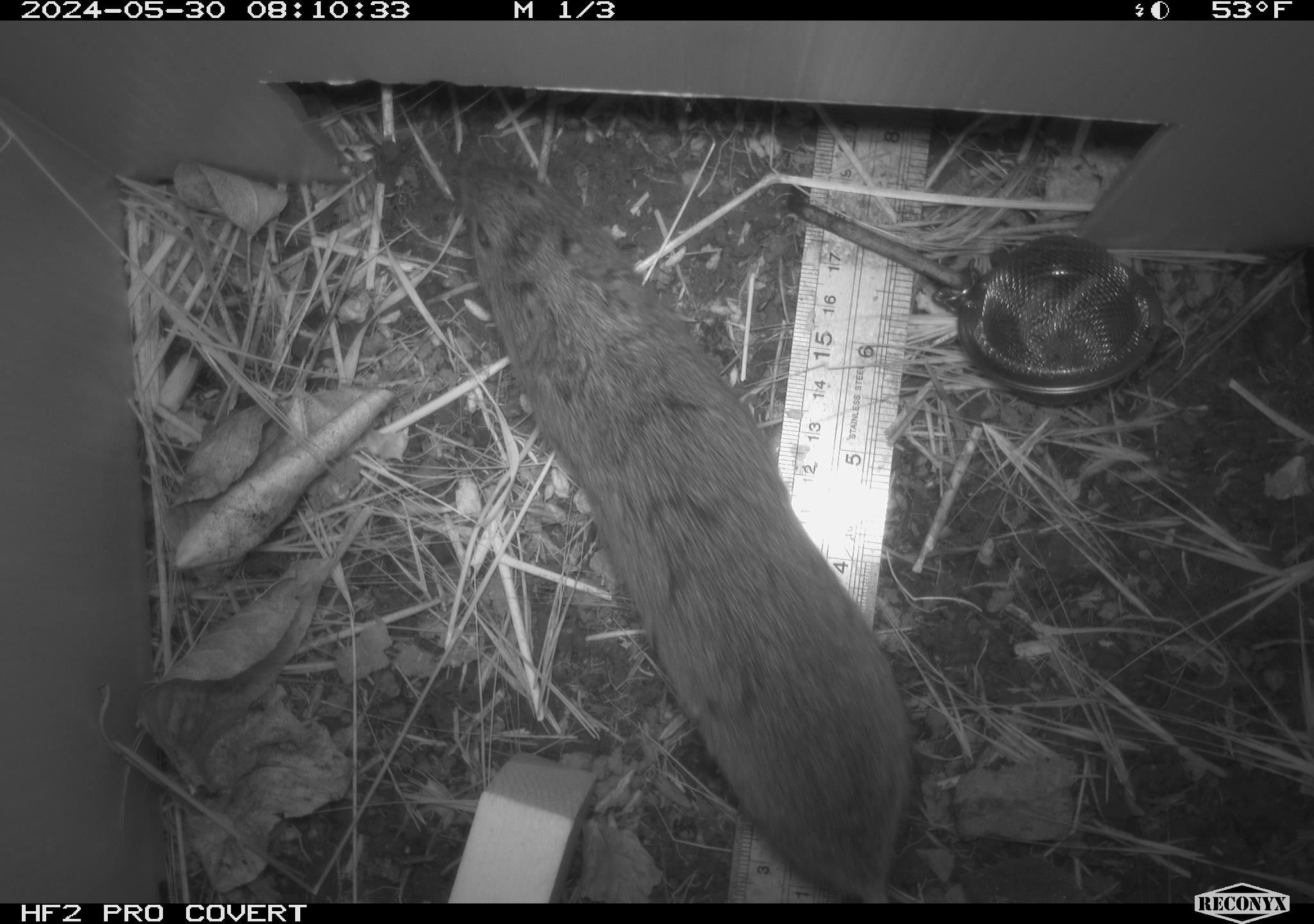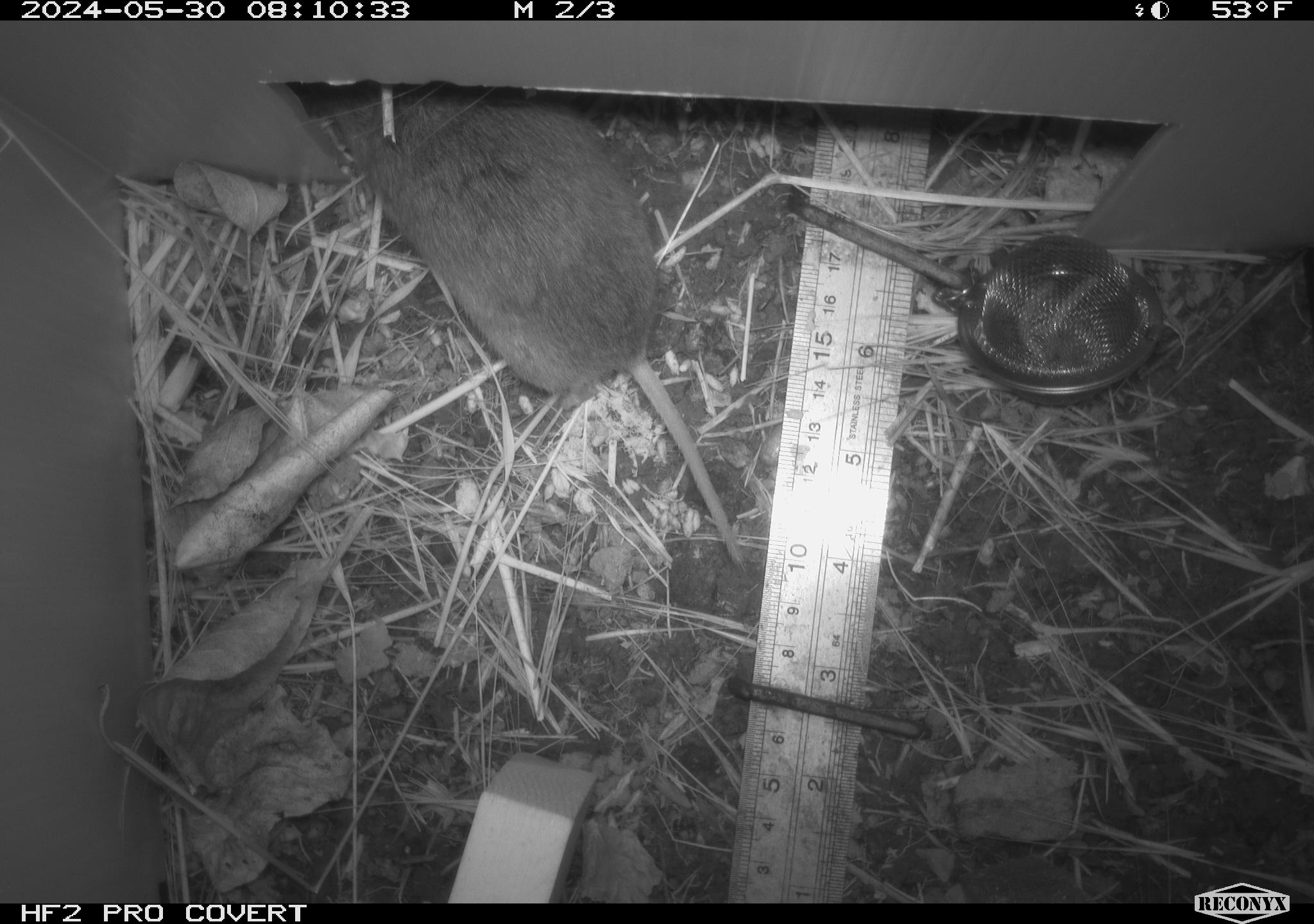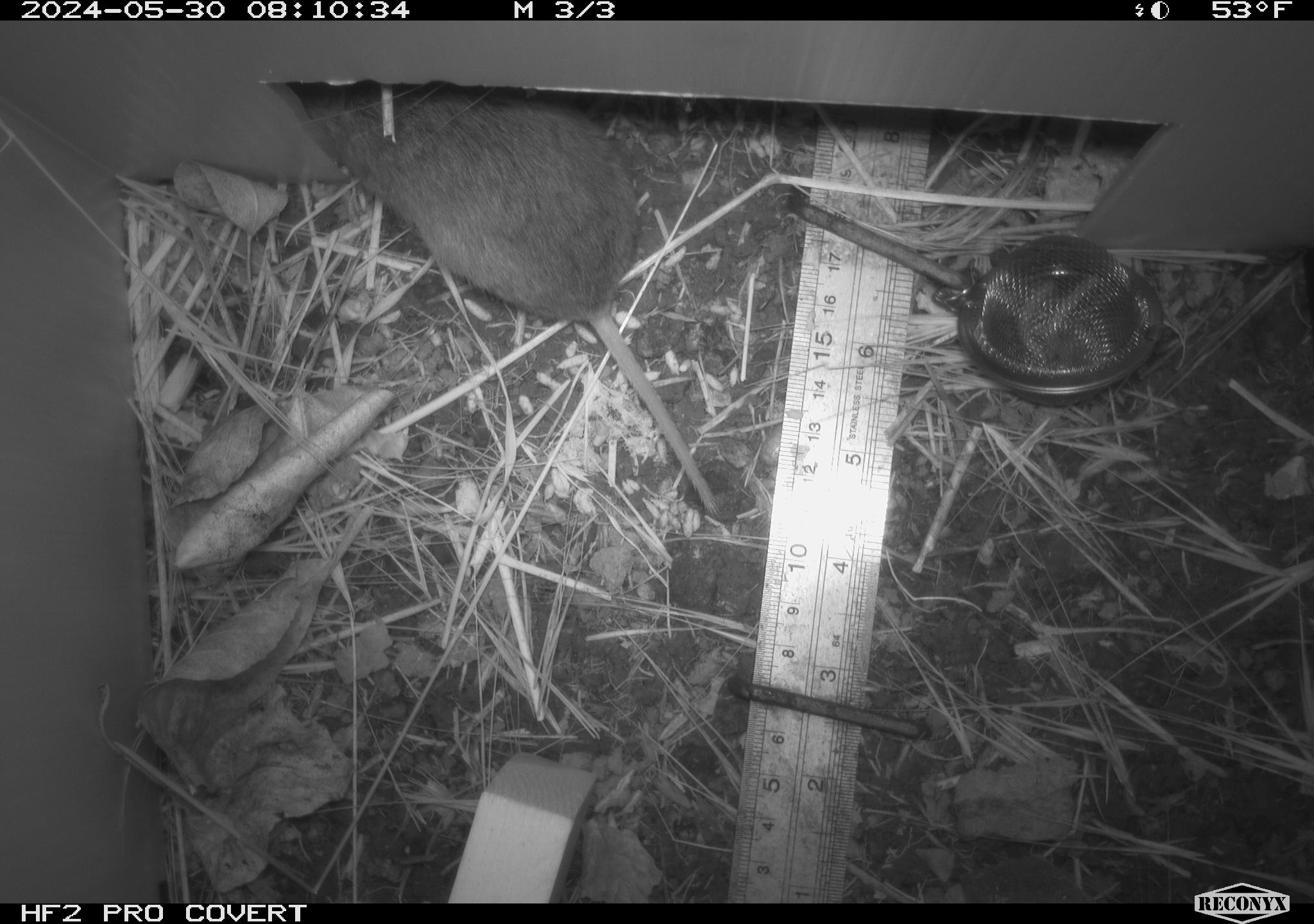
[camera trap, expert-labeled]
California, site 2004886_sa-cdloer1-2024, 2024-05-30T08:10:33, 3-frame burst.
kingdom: Animalia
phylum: Chordata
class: Mammalia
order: Rodentia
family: Cricetidae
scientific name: Arvicolinae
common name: voles, lemmings, and muskrats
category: arvicolinae subfamily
Arvicolinae subfamily (voles, lemmings, and muskrats) (Arvicolinae).